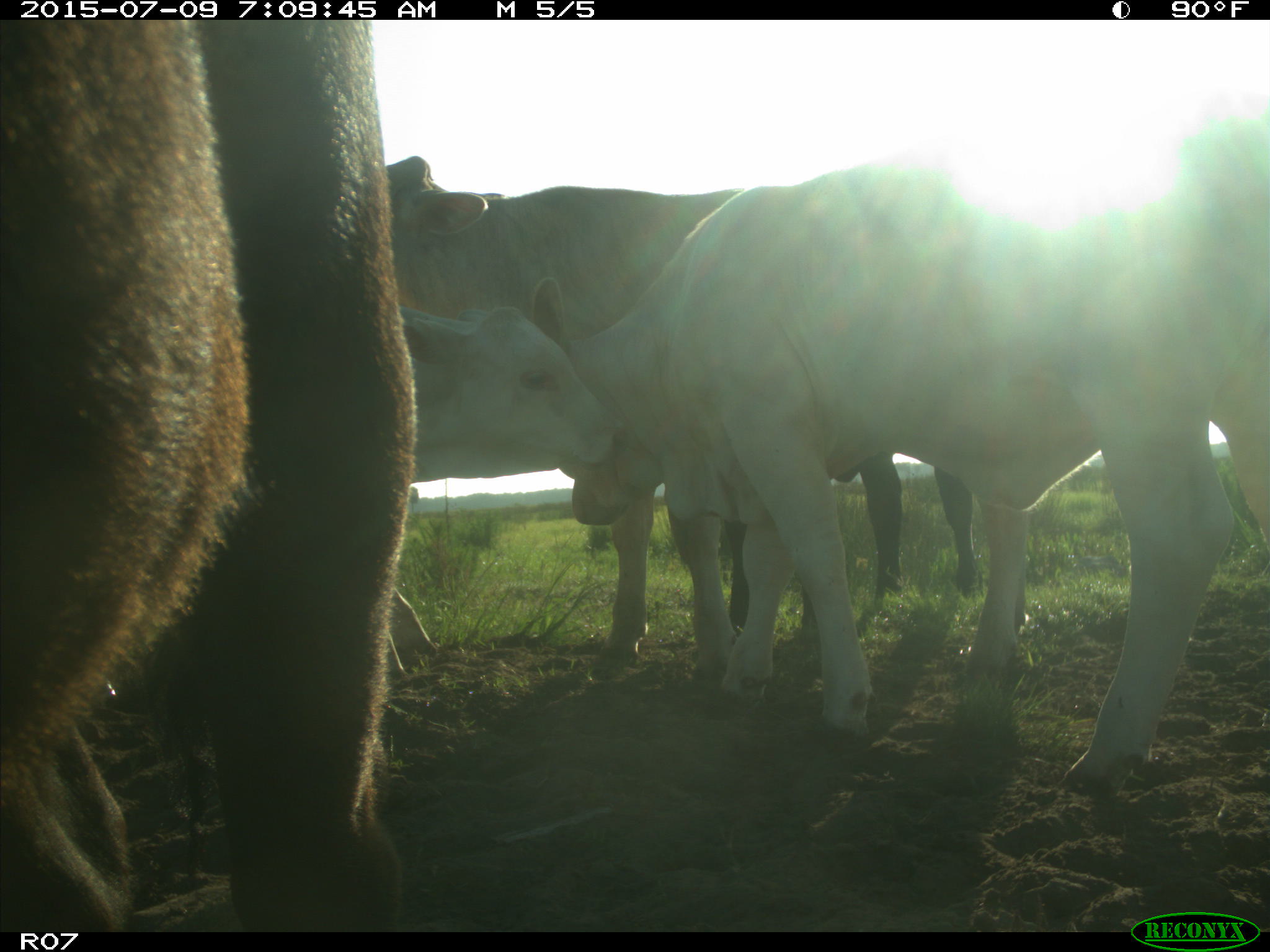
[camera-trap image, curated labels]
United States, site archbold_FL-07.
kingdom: Animalia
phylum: Chordata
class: Mammalia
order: Artiodactyla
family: Bovidae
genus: Bos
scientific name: Bos taurus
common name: domestic cow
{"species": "Bos taurus (domestic cow)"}